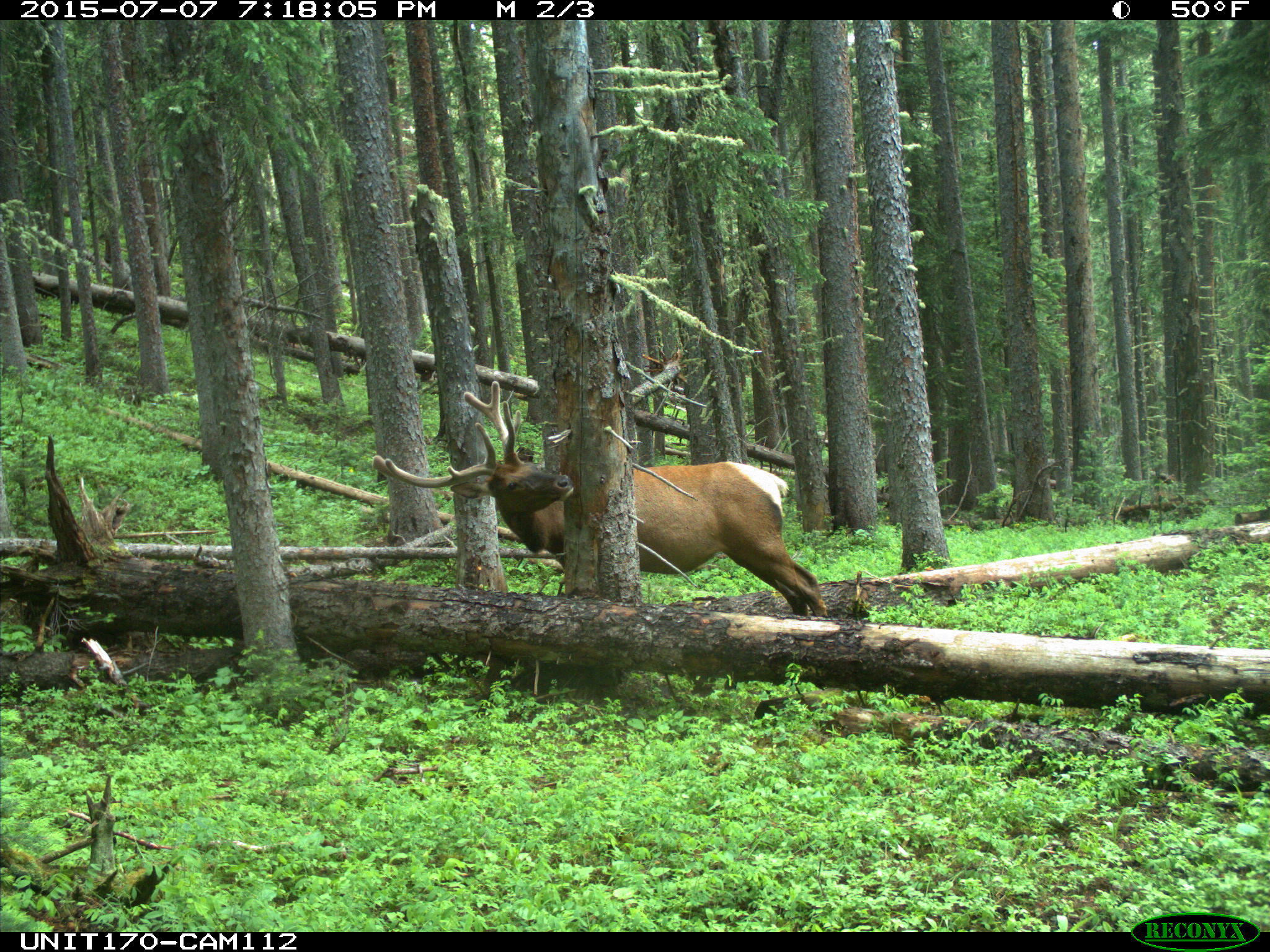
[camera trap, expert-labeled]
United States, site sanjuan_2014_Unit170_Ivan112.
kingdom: Animalia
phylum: Chordata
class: Mammalia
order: Artiodactyla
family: Cervidae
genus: Cervus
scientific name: Cervus elaphus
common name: red deer